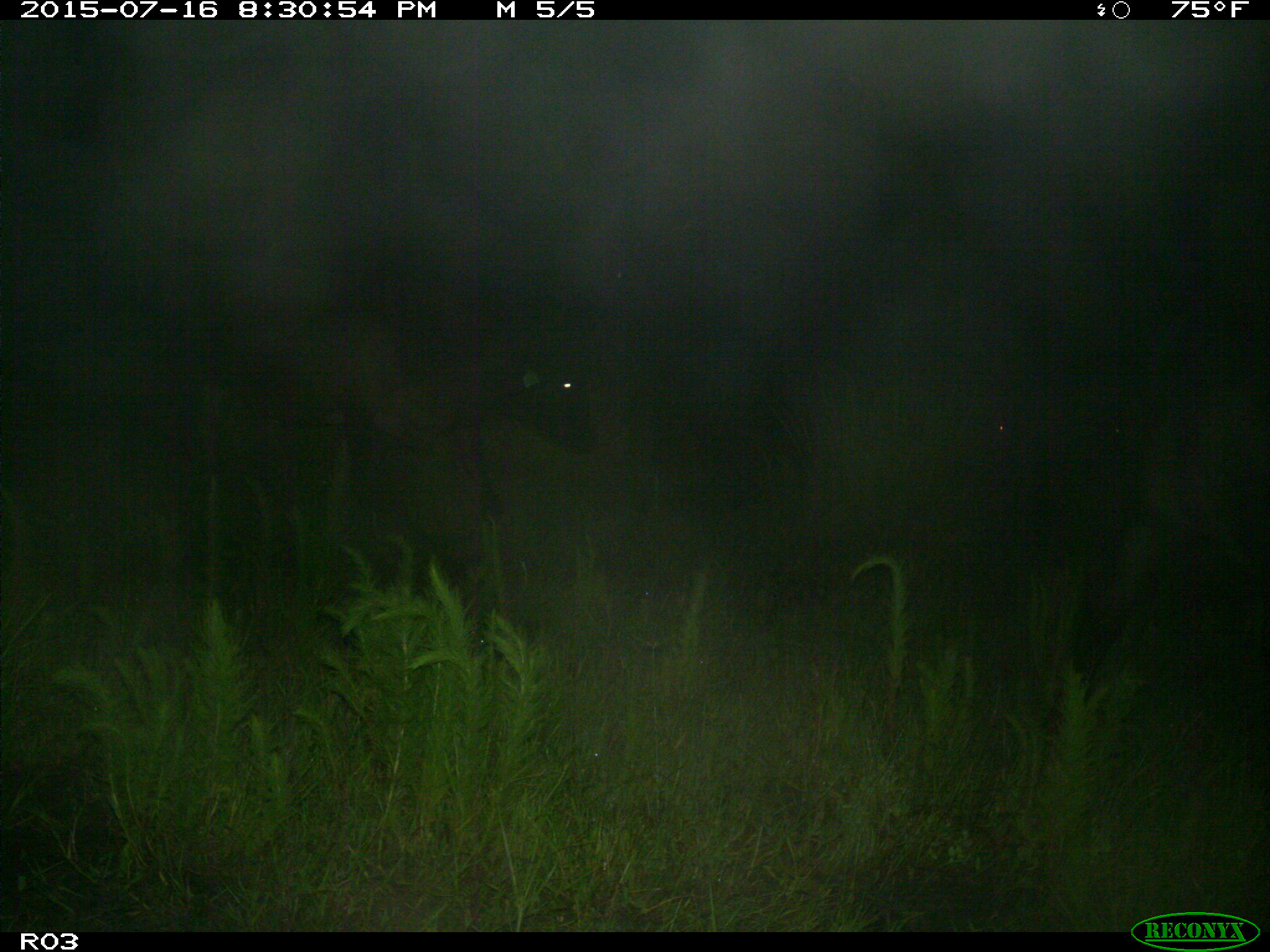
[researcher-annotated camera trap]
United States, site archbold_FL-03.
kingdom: Animalia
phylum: Chordata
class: Mammalia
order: Artiodactyla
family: Bovidae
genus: Bos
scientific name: Bos taurus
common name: domestic cow